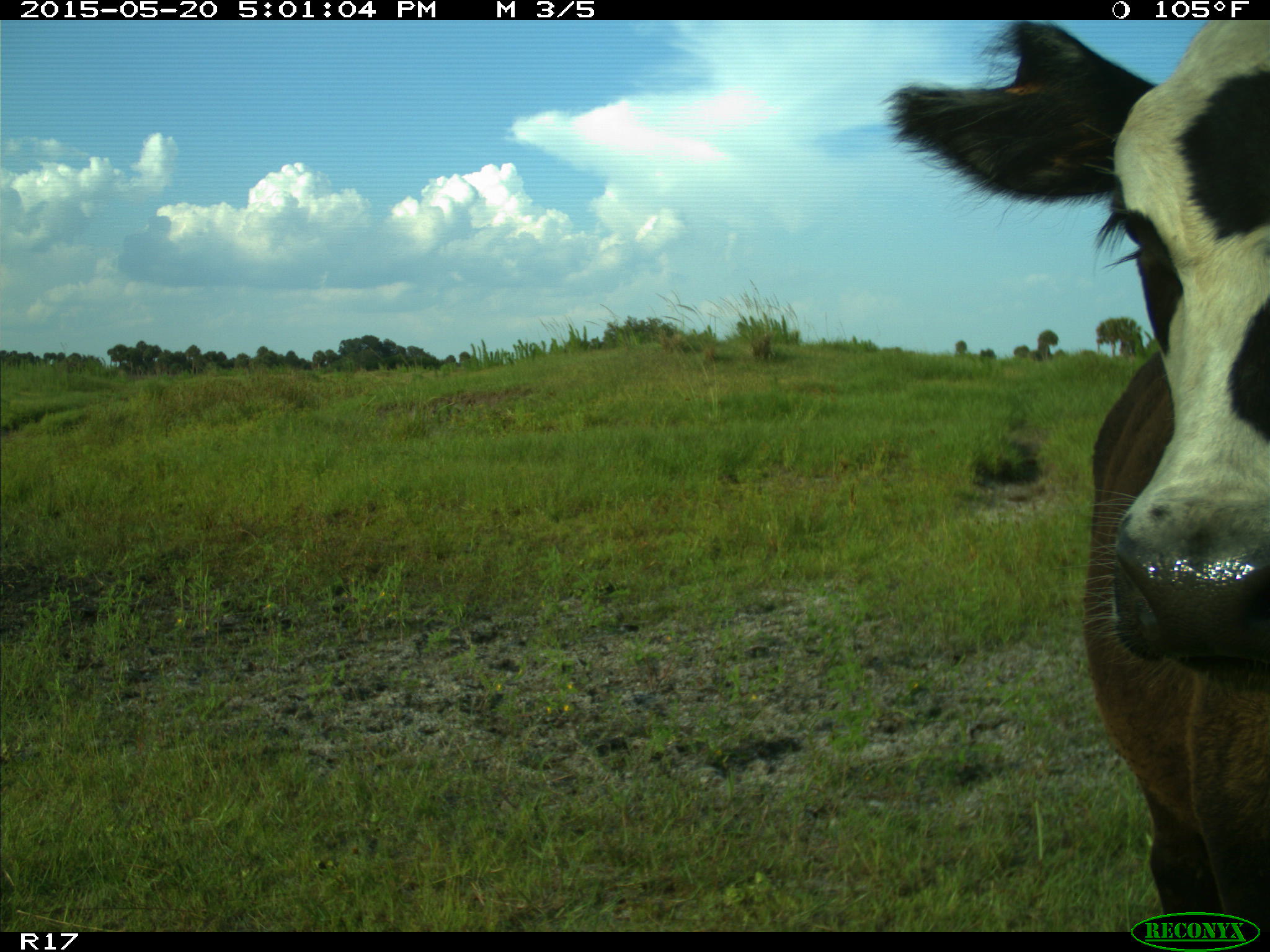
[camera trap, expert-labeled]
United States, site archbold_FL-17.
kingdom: Animalia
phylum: Chordata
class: Mammalia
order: Artiodactyla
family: Bovidae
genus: Bos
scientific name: Bos taurus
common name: domestic cow